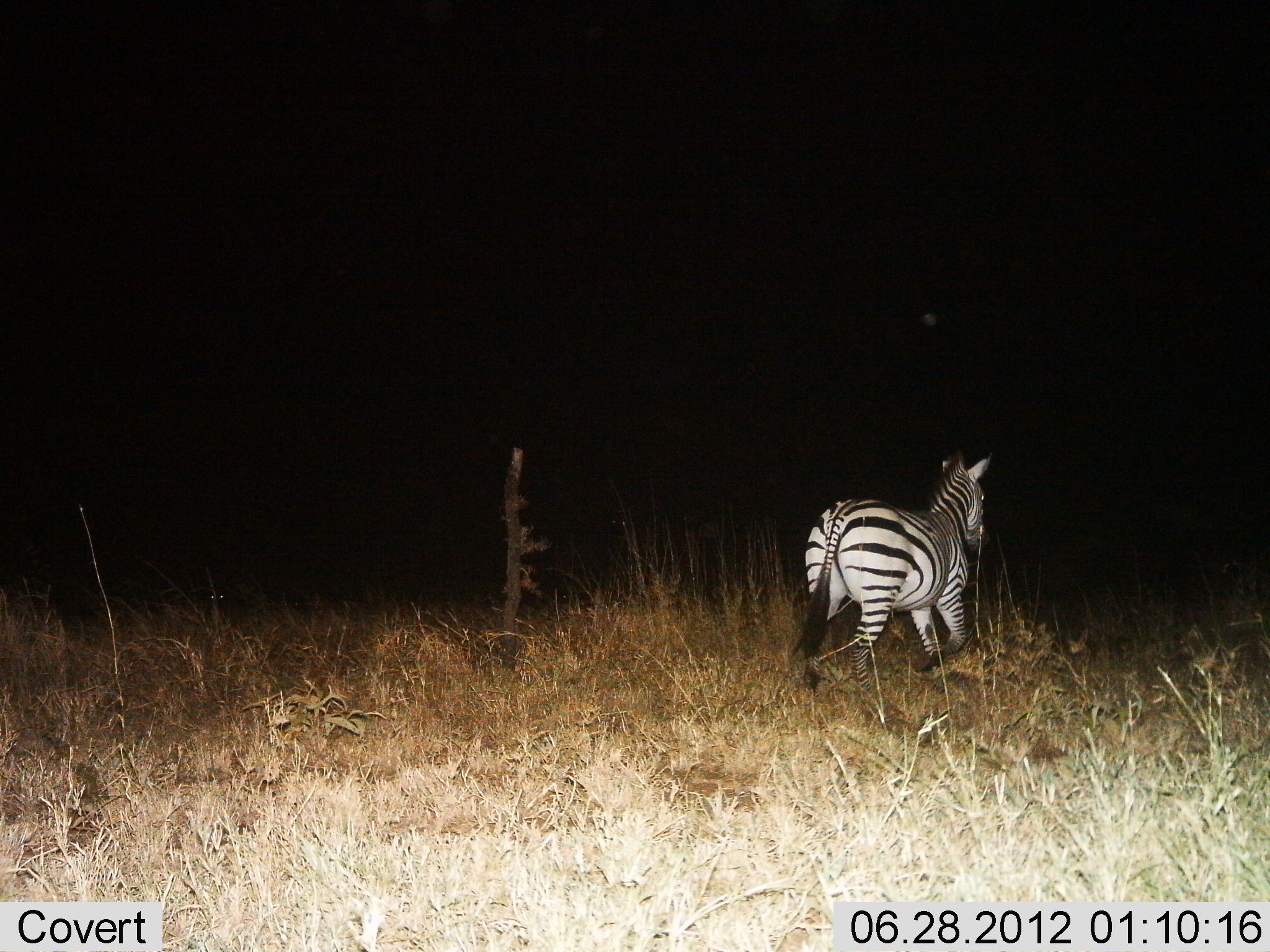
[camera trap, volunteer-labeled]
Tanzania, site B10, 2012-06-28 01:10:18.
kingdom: Animalia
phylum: Chordata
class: Mammalia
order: Perissodactyla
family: Equidae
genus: Equus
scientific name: Equus quagga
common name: plains zebra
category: zebra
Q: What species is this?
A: Zebra (plains zebra) (Equus quagga).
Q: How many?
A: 1.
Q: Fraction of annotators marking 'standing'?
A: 0%.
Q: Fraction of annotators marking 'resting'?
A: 0%.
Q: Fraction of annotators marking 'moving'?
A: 100%.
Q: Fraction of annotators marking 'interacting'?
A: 0%.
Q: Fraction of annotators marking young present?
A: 0%.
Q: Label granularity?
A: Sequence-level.